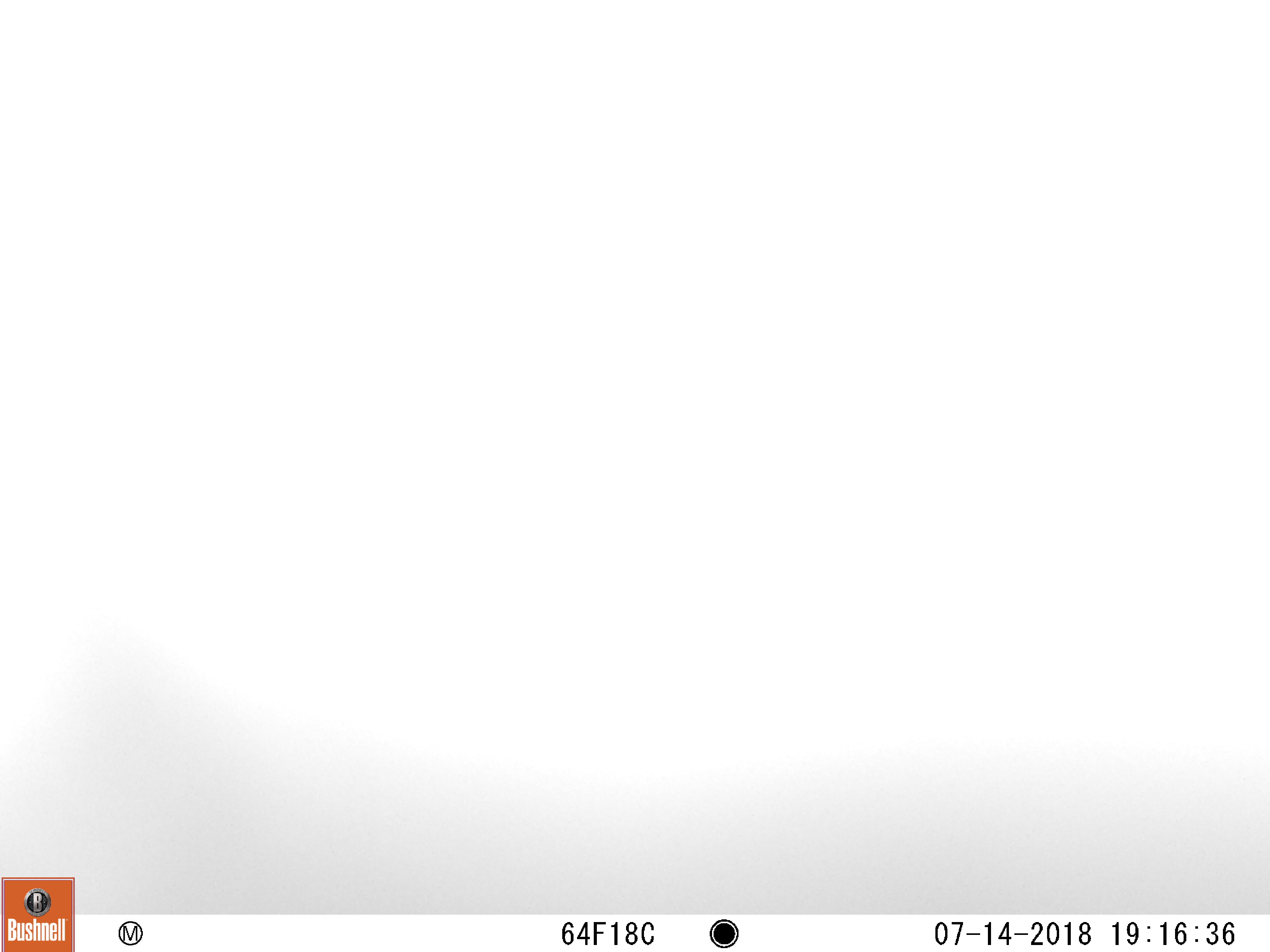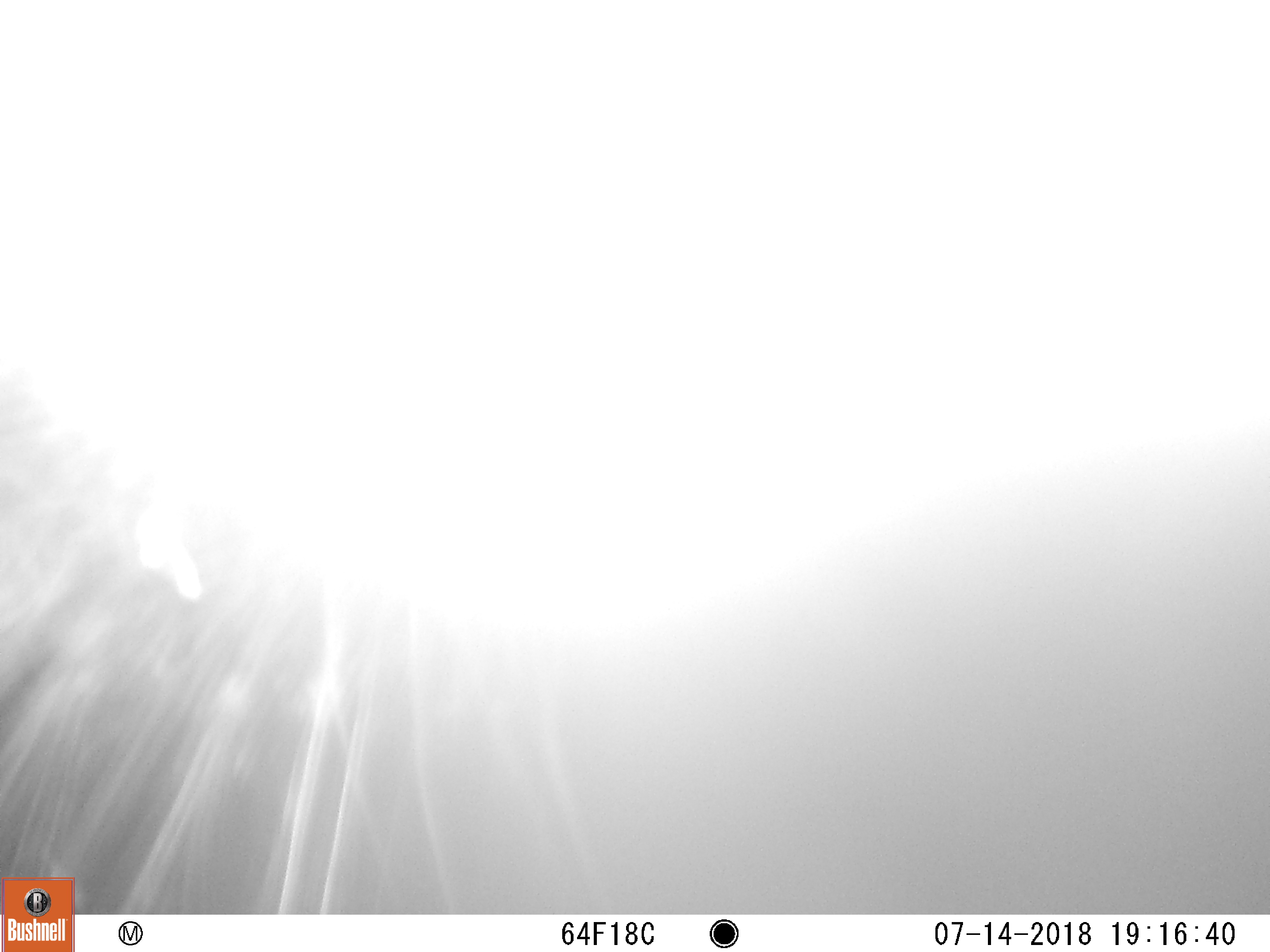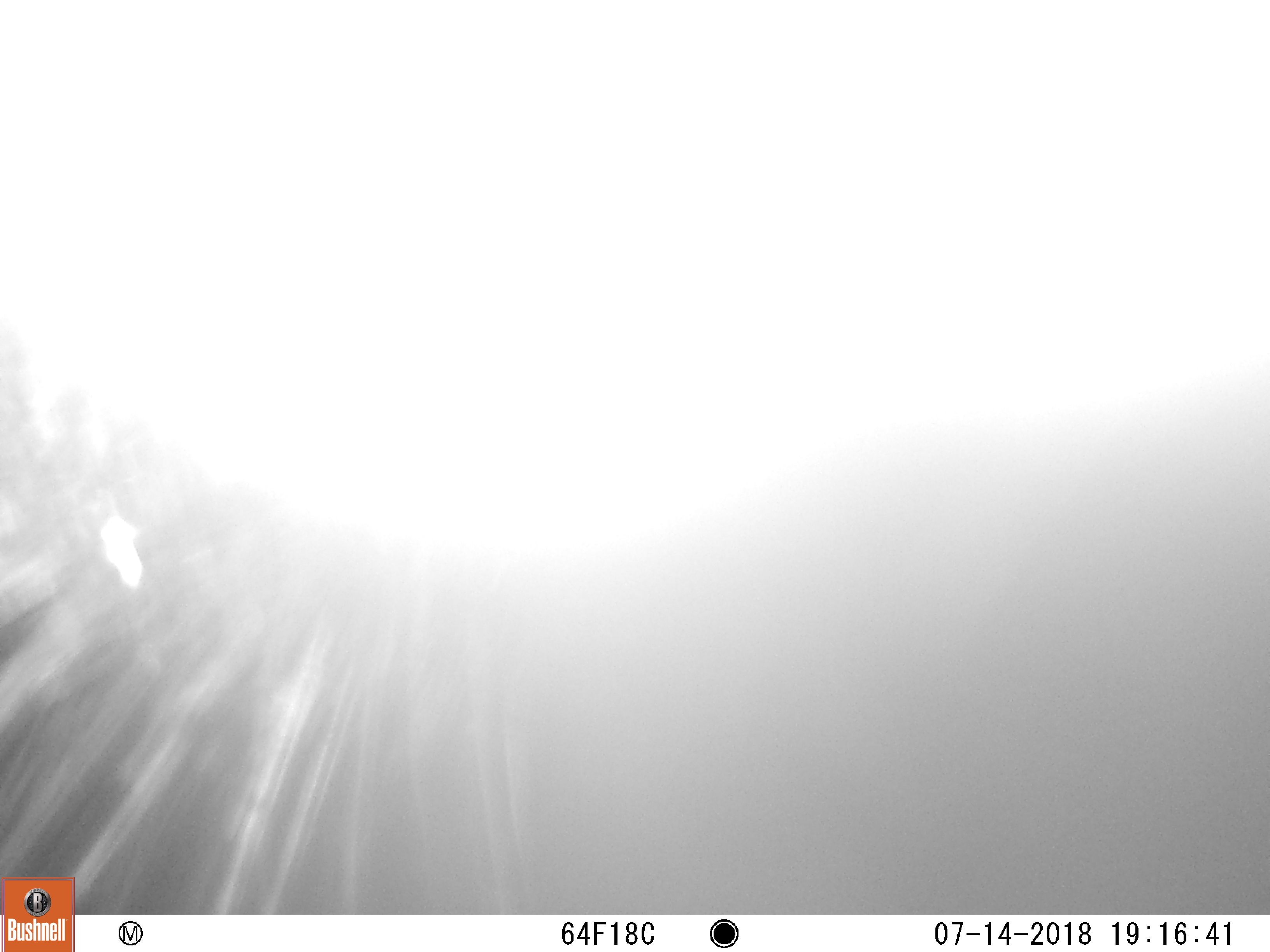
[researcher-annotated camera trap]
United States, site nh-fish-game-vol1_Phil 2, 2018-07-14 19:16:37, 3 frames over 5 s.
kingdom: Animalia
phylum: Chordata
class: Mammalia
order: Artiodactyla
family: Cervidae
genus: Alces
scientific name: Alces alces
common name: moose